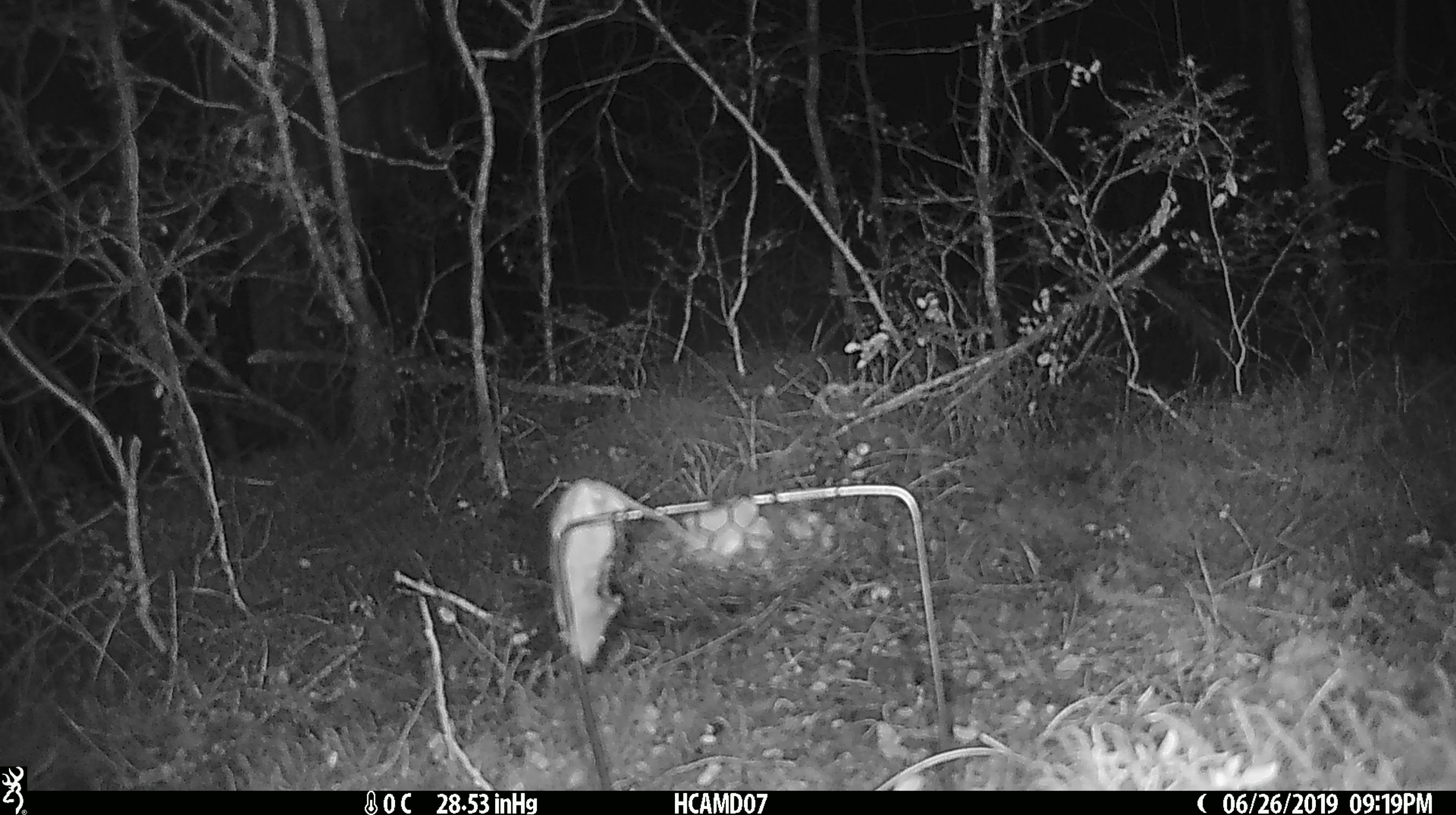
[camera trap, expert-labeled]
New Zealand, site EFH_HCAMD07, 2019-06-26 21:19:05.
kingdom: Animalia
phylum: Chordata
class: Mammalia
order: Rodentia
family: Muridae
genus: Mus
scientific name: Mus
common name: mouse